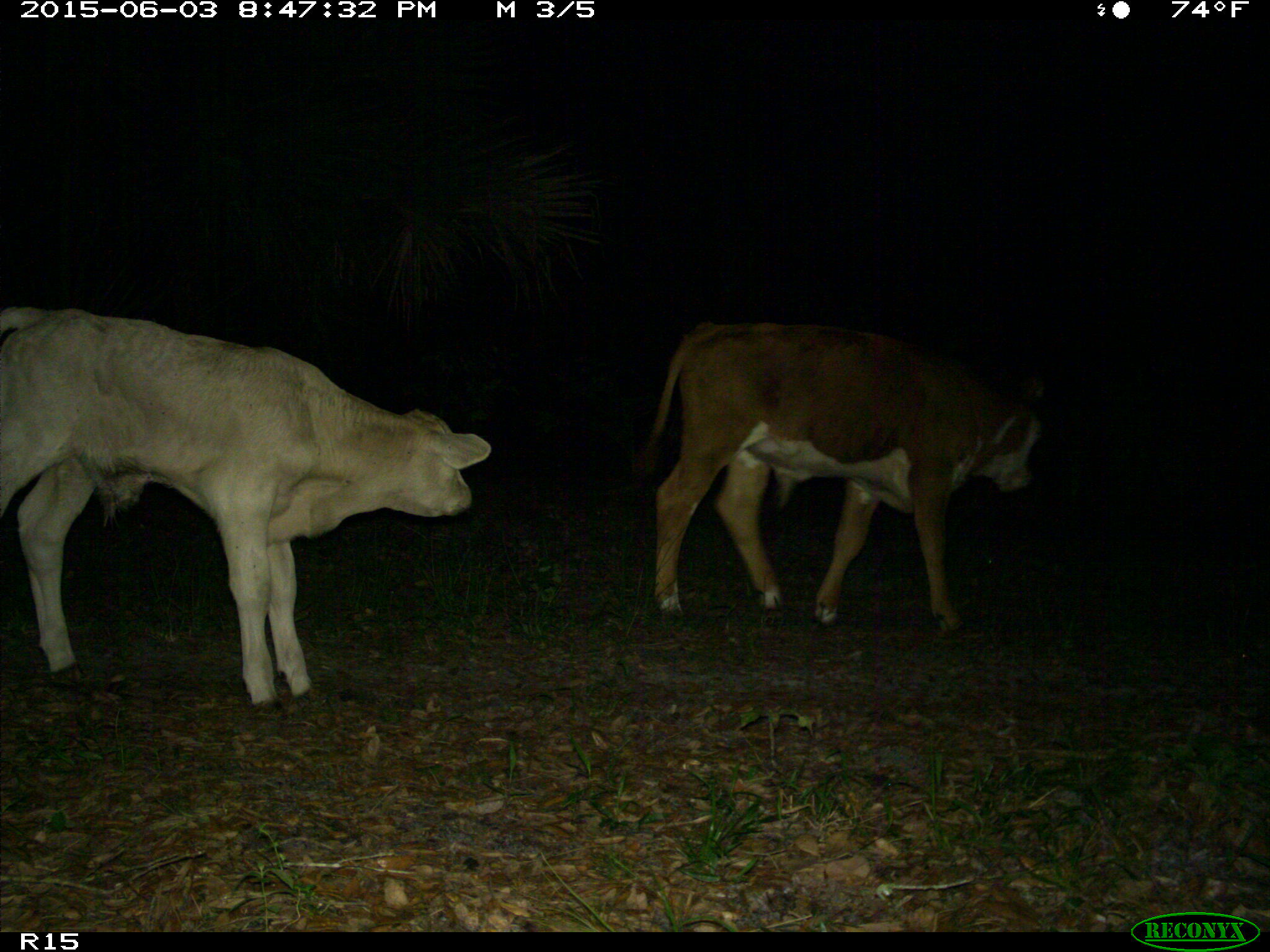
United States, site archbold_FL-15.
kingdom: Animalia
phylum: Chordata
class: Mammalia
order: Artiodactyla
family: Bovidae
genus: Bos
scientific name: Bos taurus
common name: domestic cow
Bos taurus (domestic cow).